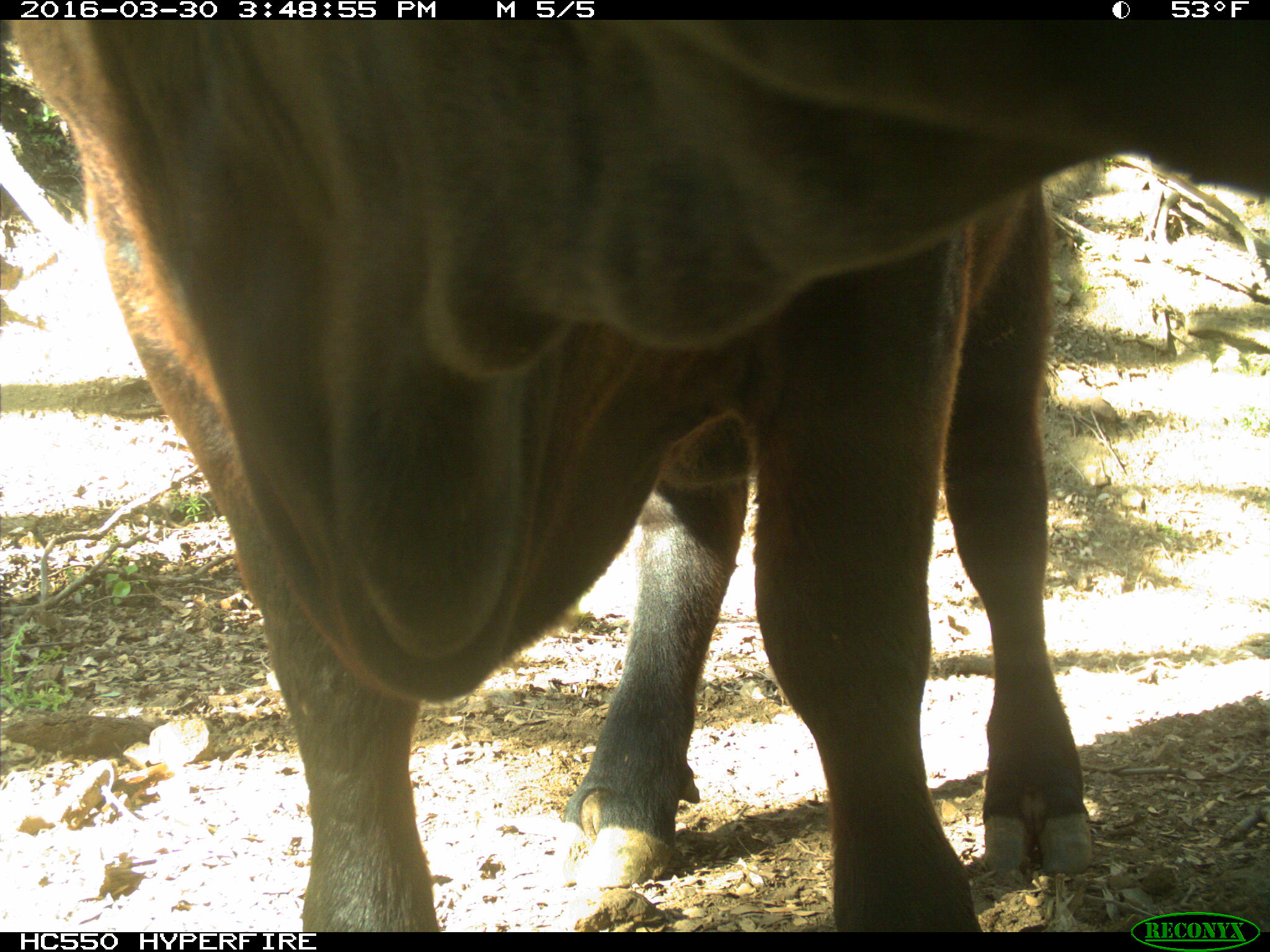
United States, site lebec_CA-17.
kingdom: Animalia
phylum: Chordata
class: Mammalia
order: Artiodactyla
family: Bovidae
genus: Bos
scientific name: Bos taurus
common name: domestic cow